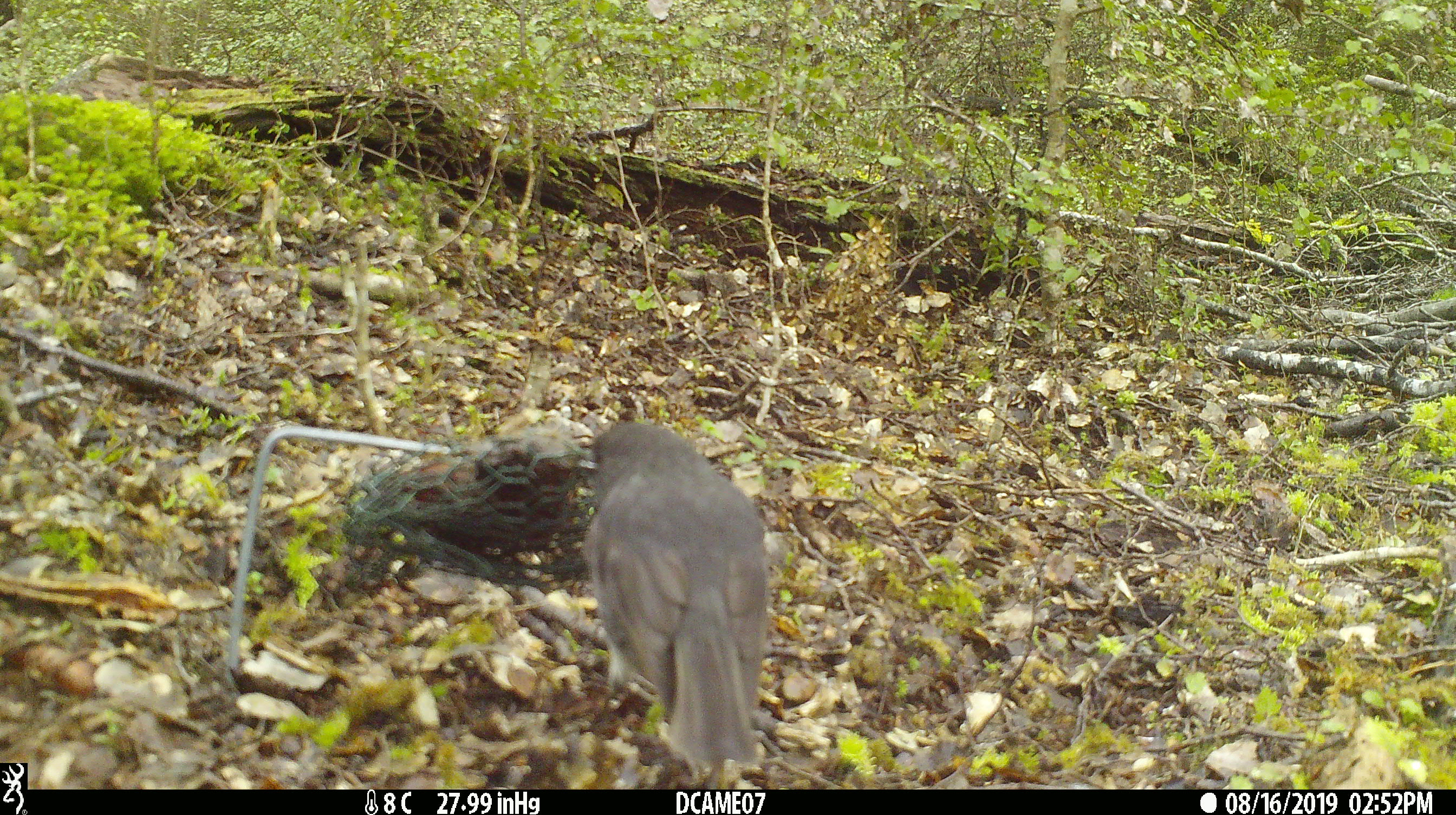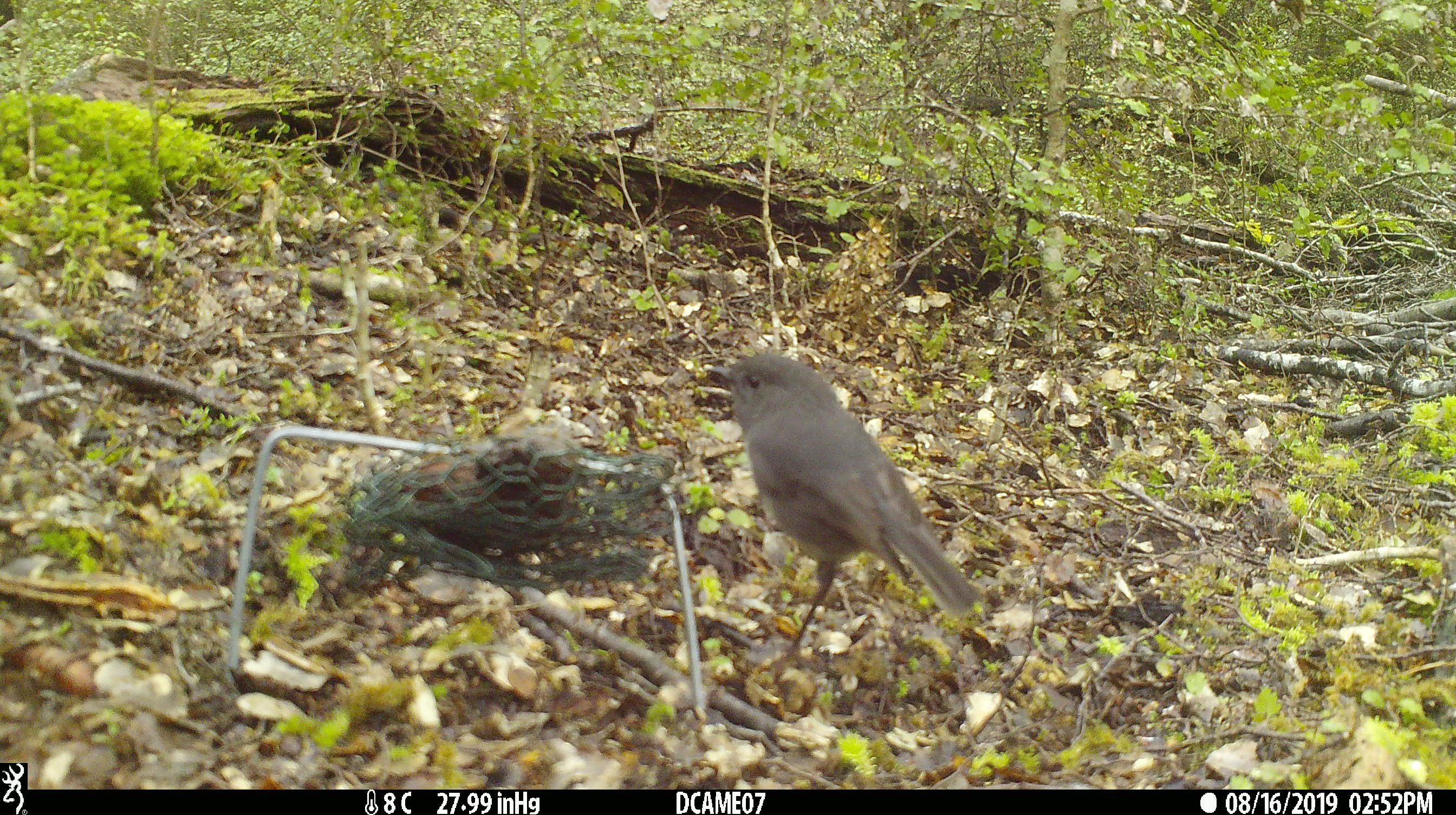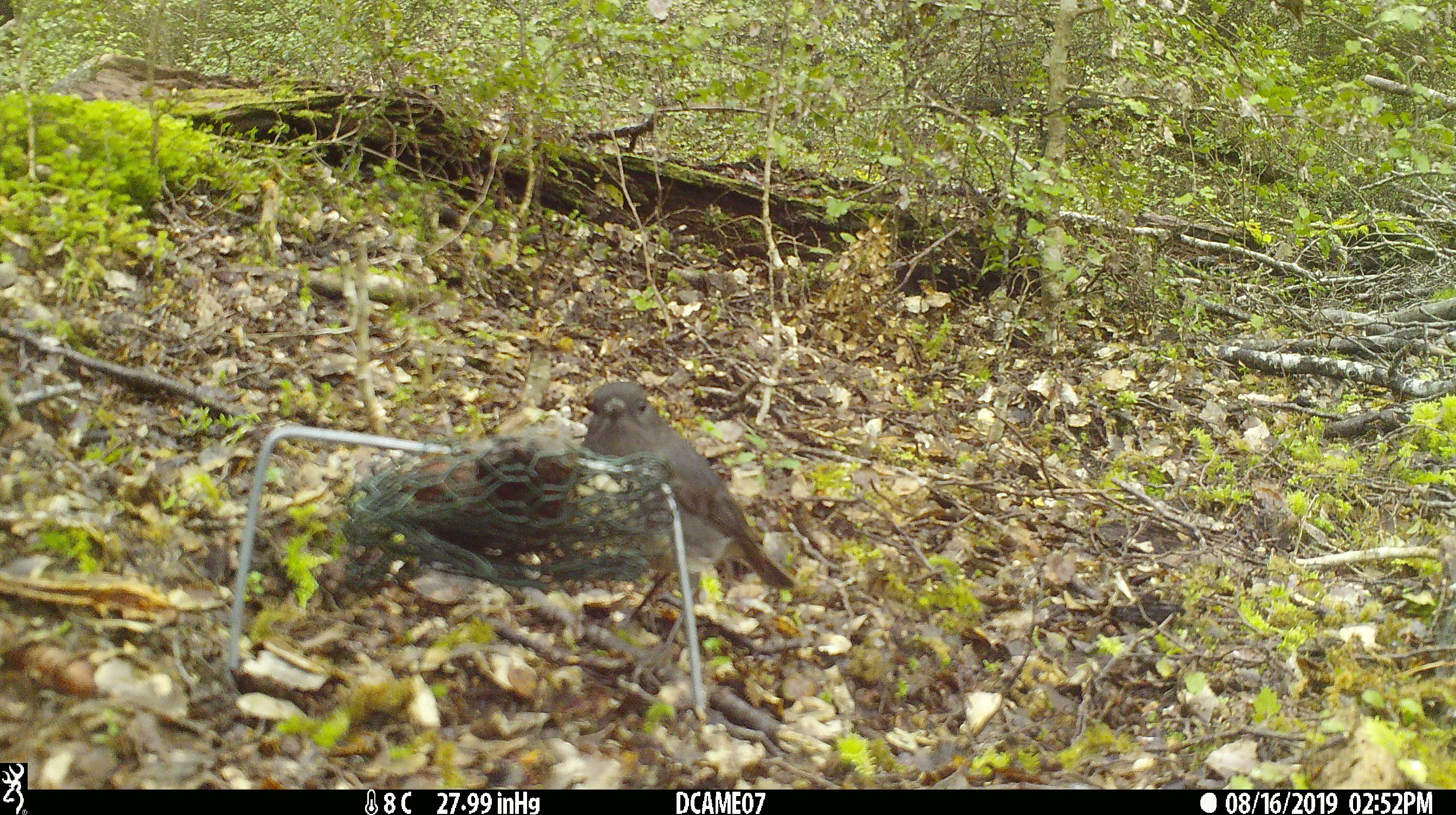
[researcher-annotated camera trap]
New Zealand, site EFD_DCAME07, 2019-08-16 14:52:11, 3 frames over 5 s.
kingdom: Animalia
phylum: Chordata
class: Aves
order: Passeriformes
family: Petroicidae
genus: Petroica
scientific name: Petroica australis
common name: new zealand robin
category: robin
Robin (new zealand robin) (Petroica australis).